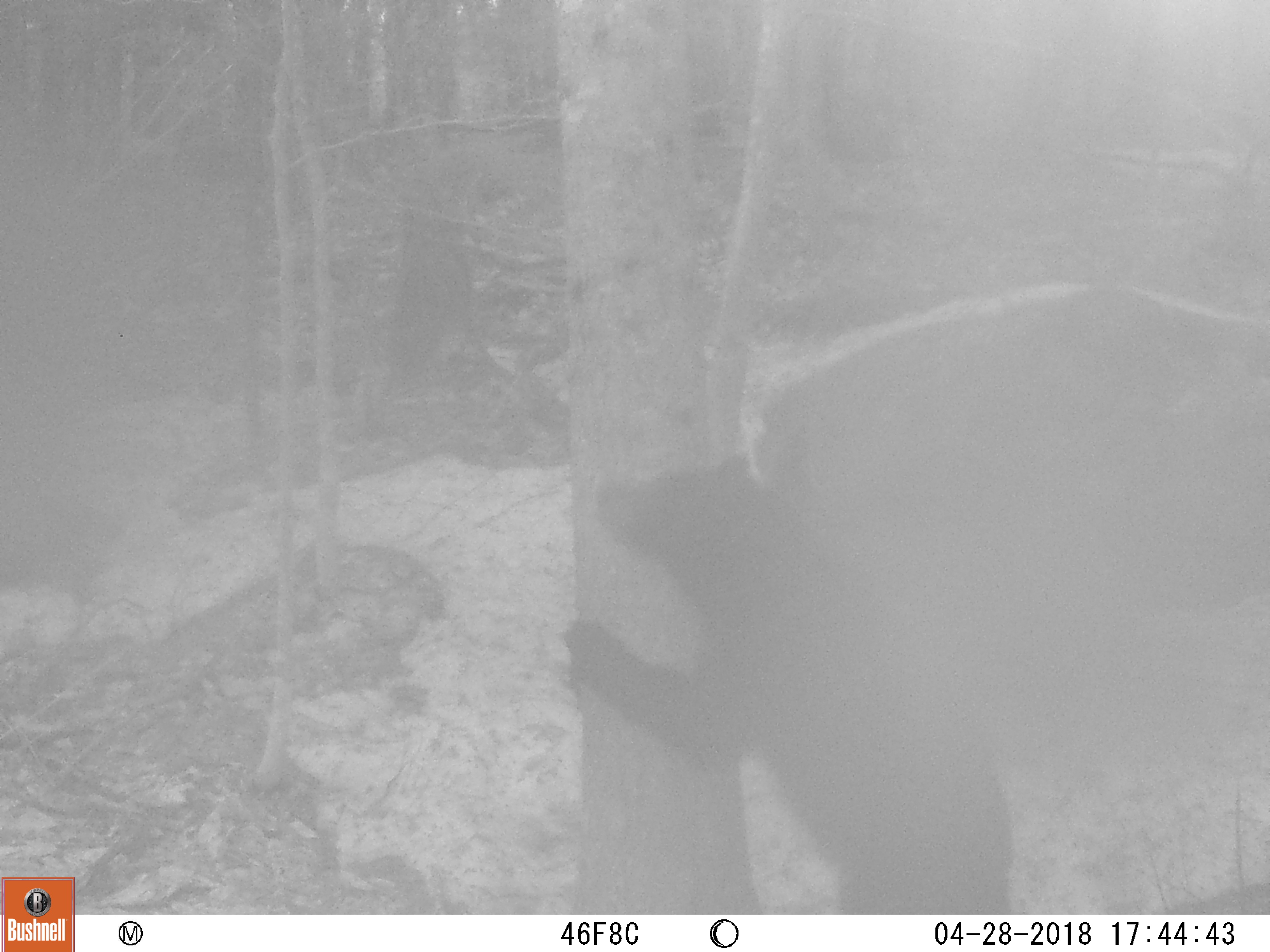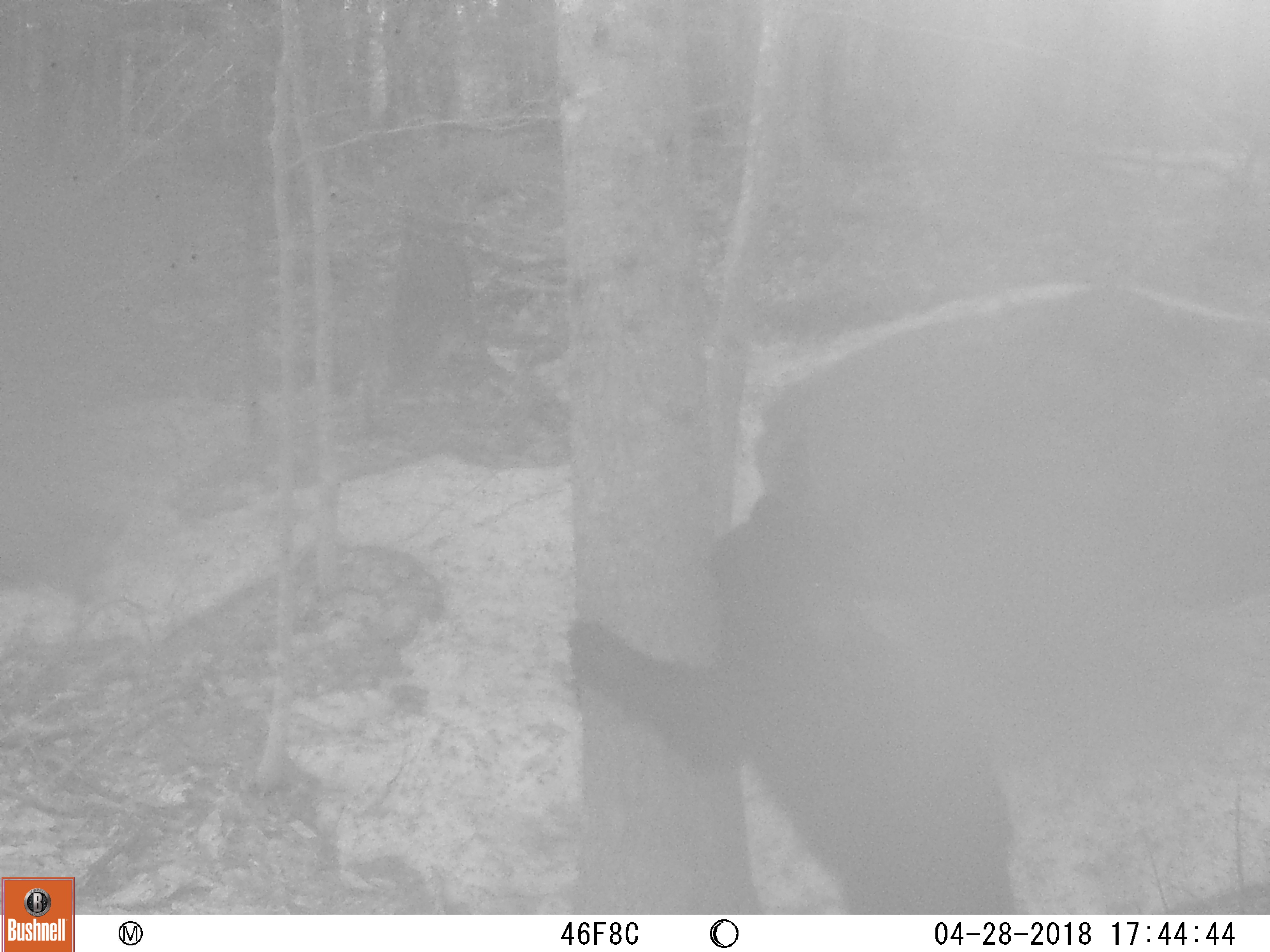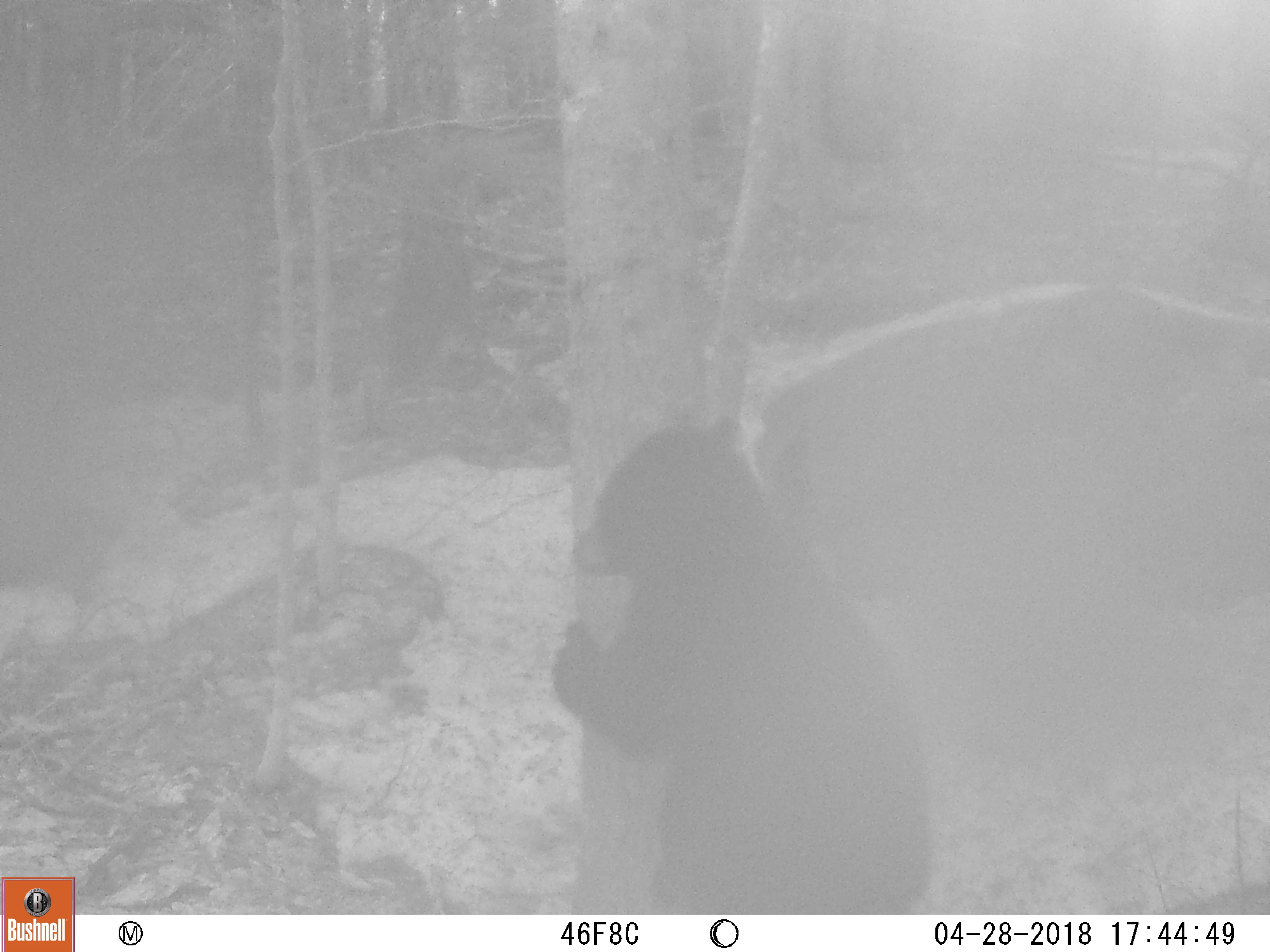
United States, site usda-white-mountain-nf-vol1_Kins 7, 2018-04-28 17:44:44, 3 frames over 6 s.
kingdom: Animalia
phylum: Chordata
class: Mammalia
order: Carnivora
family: Ursidae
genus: Ursus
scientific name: Ursus americanus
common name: black bear